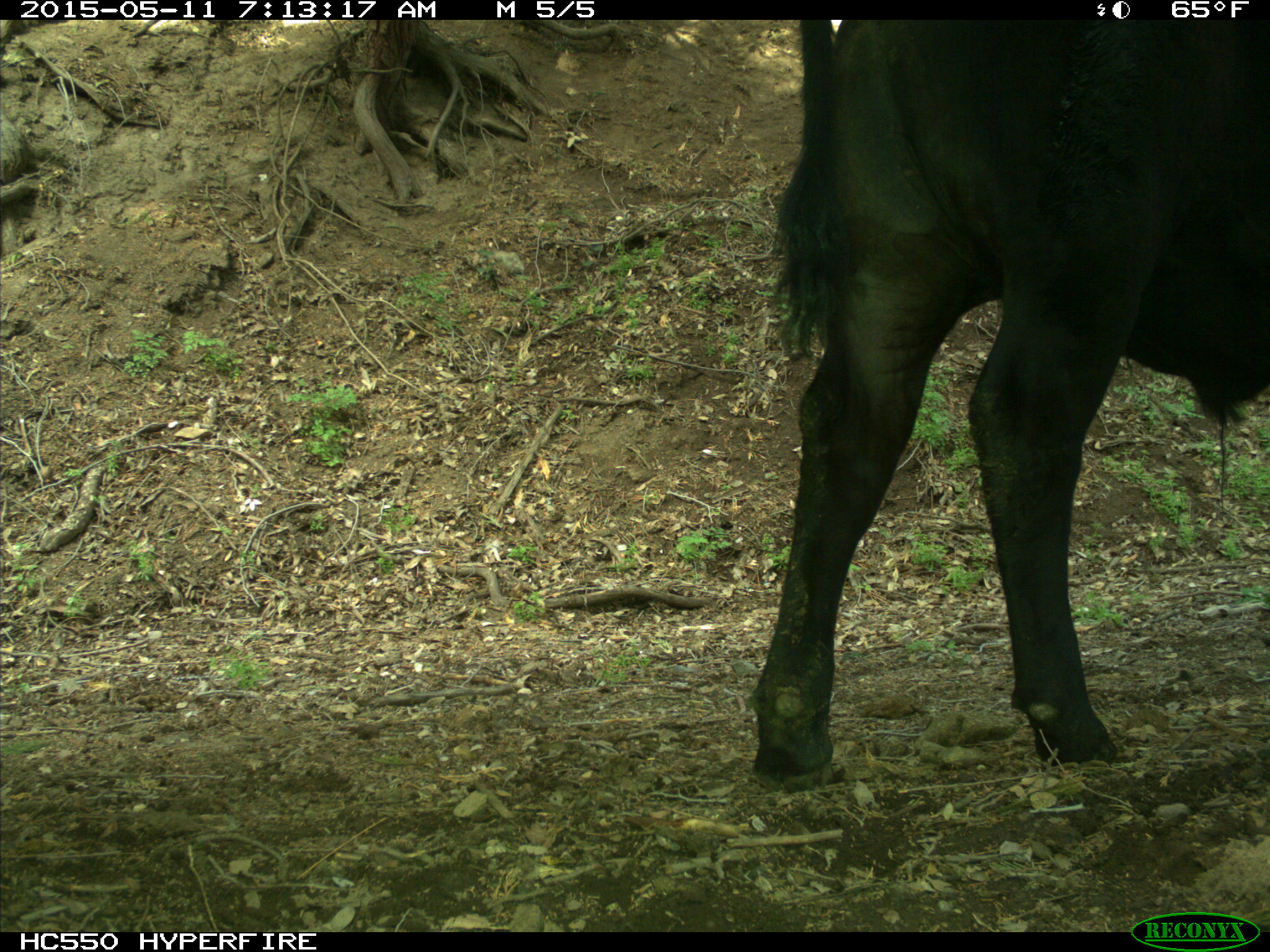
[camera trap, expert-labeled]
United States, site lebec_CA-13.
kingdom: Animalia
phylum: Chordata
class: Mammalia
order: Artiodactyla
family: Bovidae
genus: Bos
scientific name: Bos taurus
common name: domestic cow